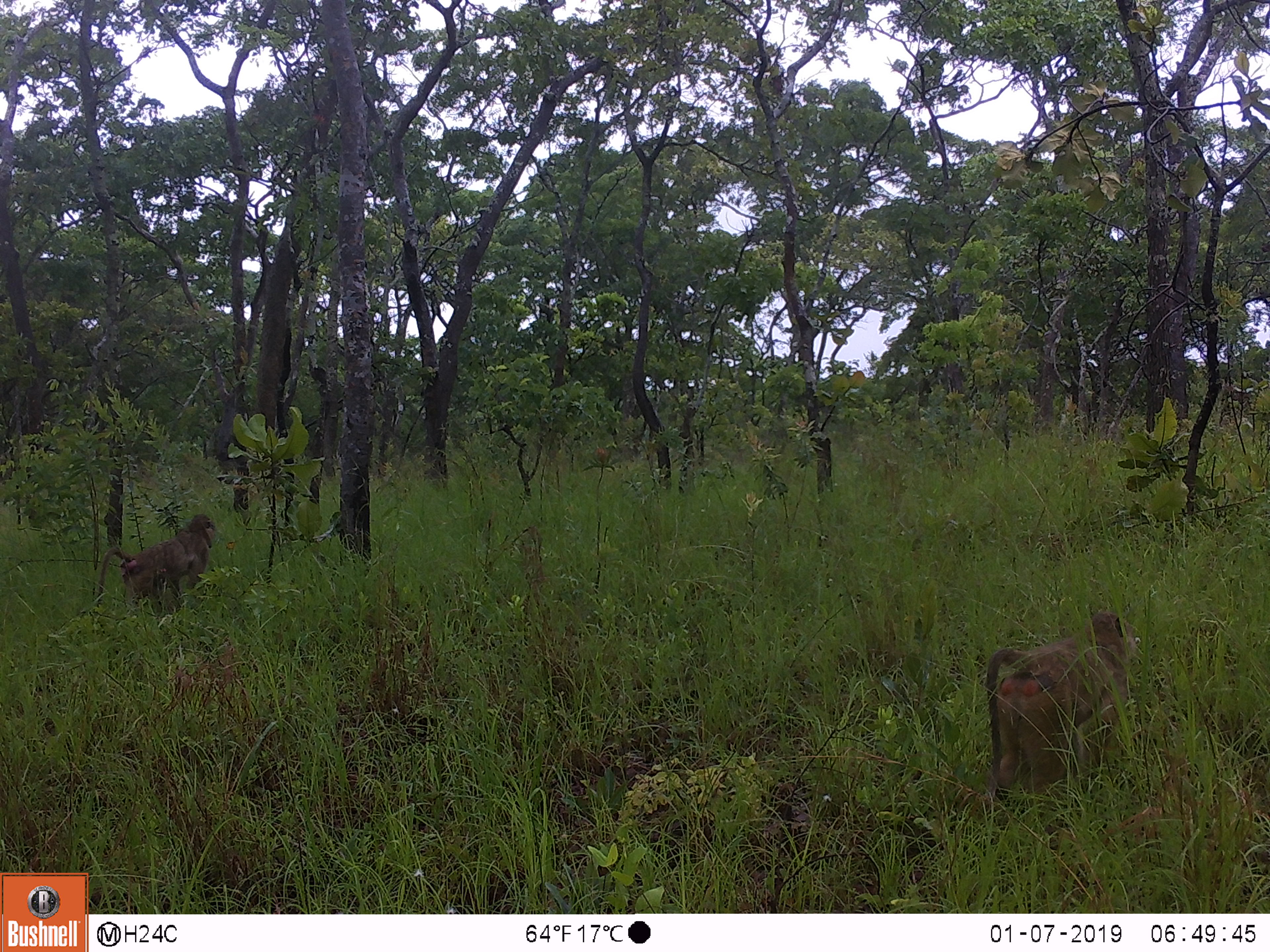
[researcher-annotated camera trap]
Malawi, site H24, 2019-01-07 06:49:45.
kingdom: Animalia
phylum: Chordata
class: Mammalia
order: Primates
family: Cercopithecidae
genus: Papio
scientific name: Papio cynocephalus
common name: yellow baboon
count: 2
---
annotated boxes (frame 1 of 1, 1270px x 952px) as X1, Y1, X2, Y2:
yellow baboon: 981, 614, 1136, 823; 89, 510, 219, 617